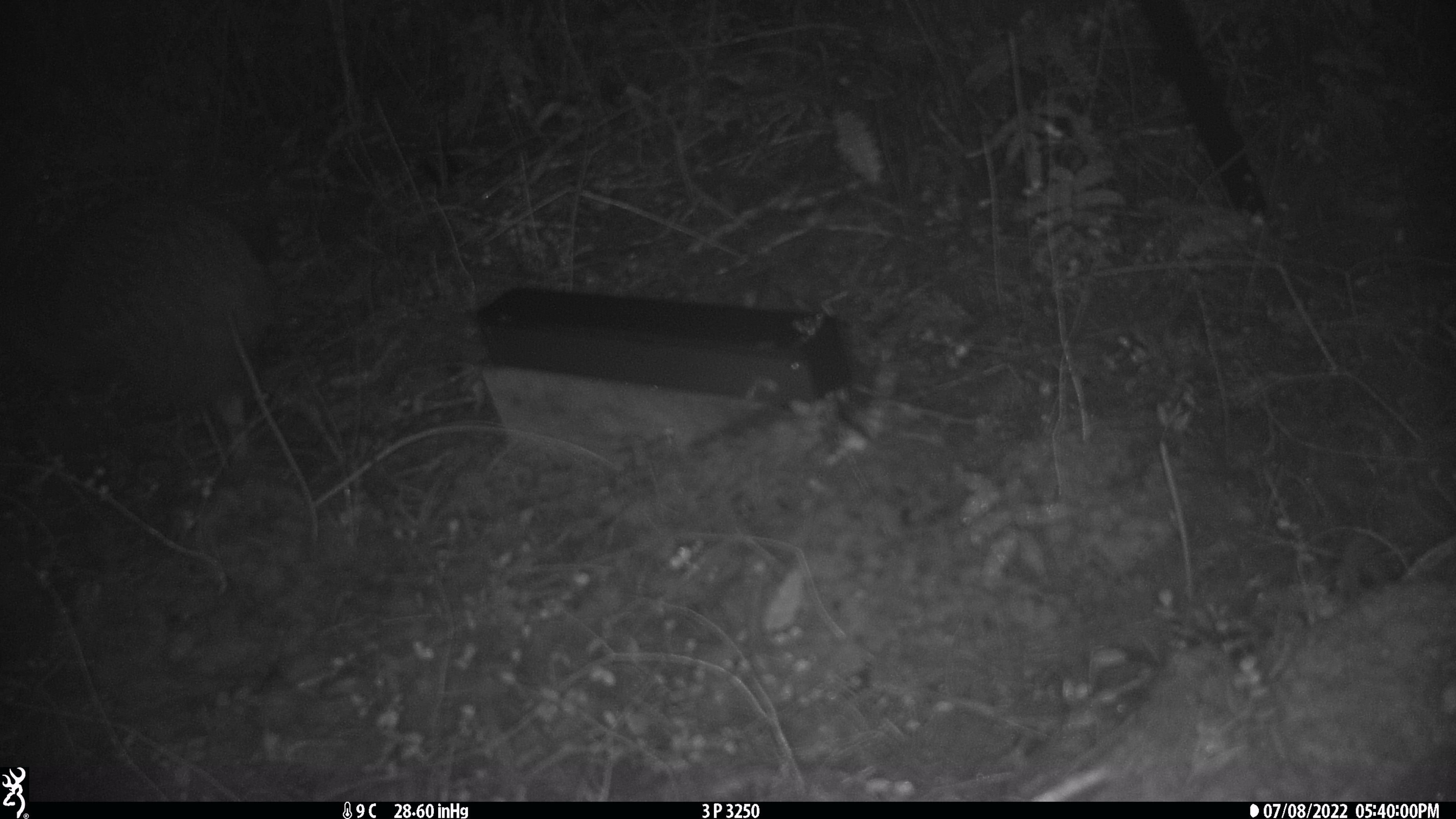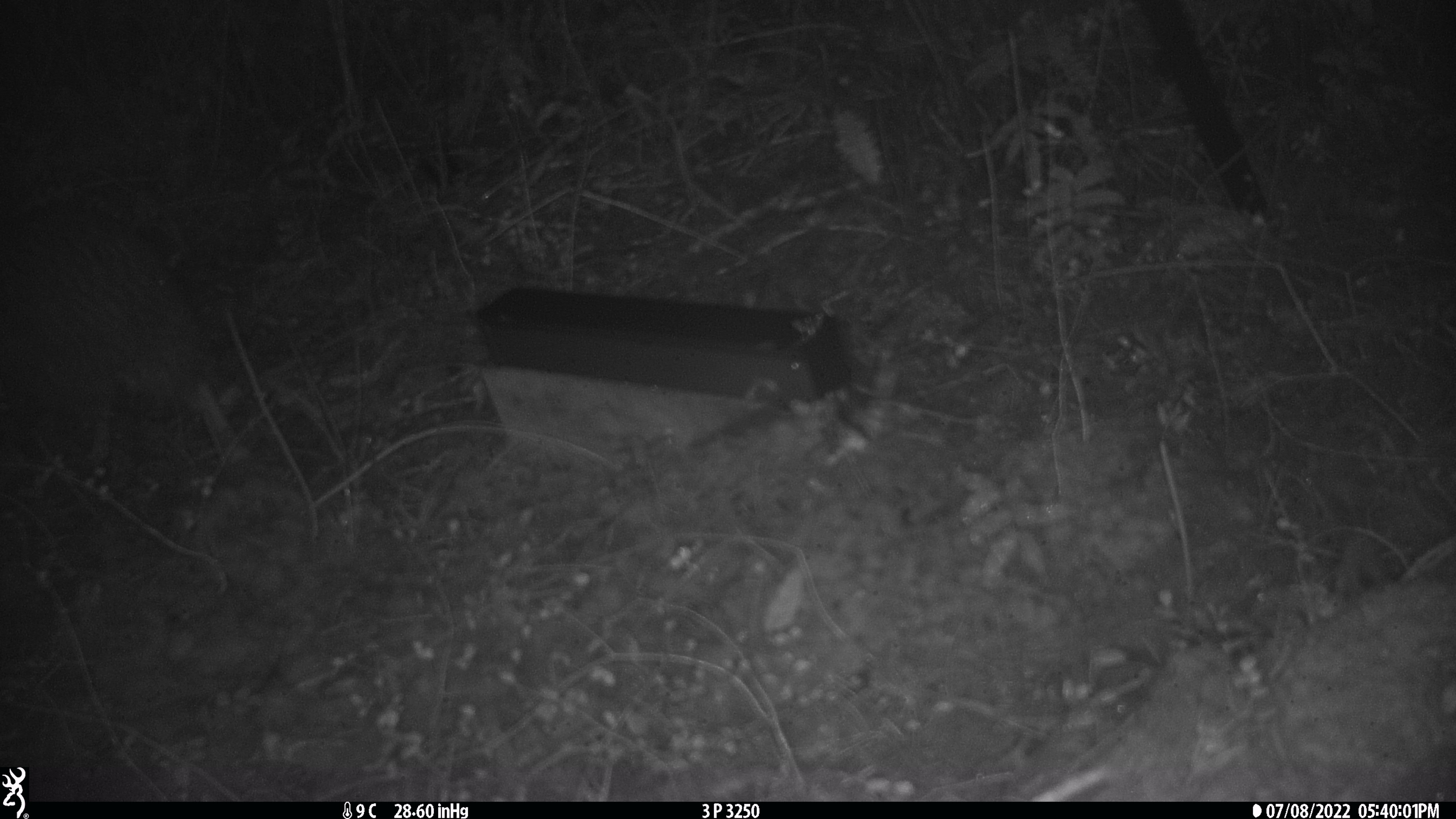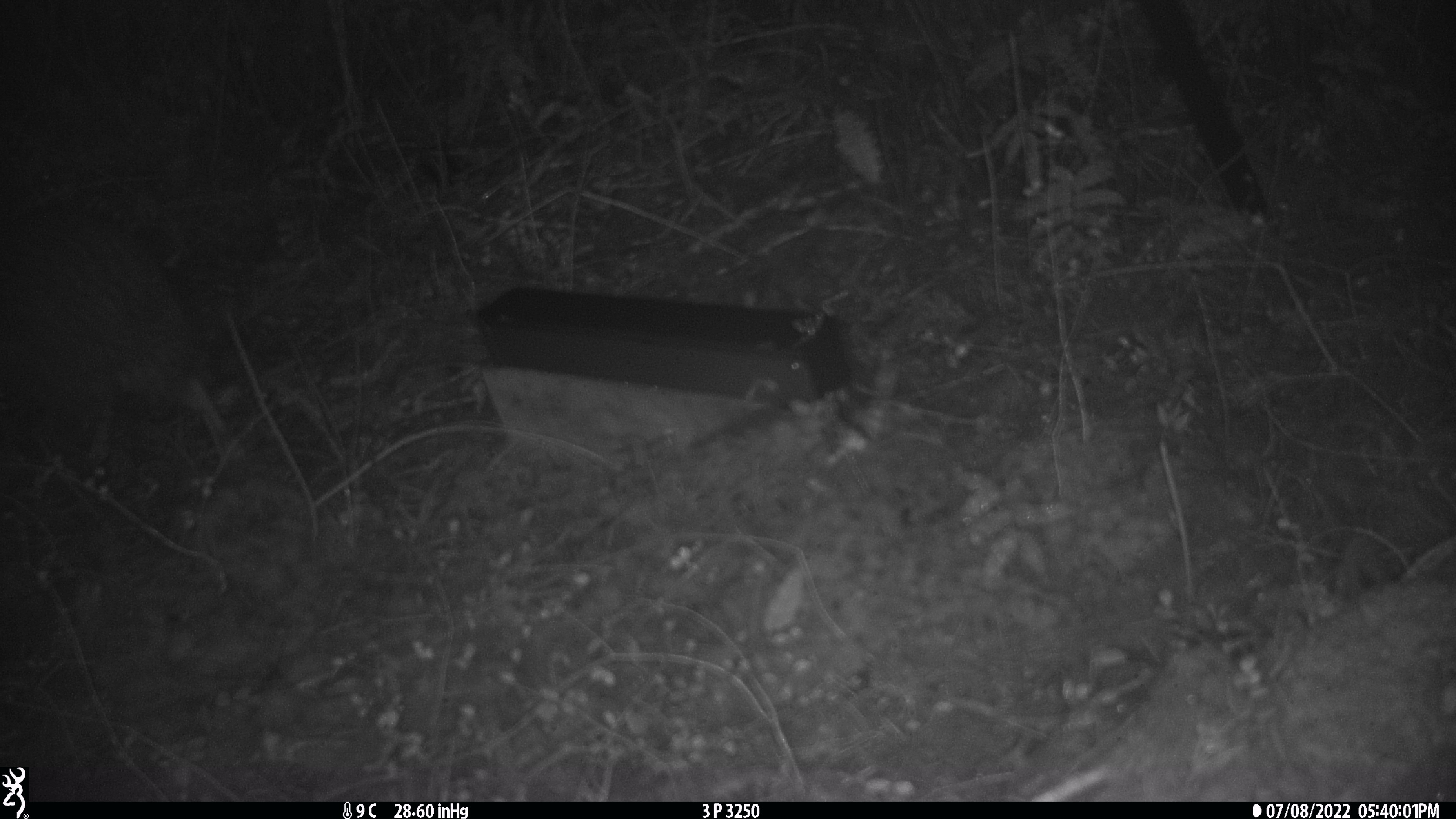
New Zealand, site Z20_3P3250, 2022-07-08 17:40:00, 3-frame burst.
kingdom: Animalia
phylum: Chordata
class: Aves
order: Apterygiformes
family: Apterygidae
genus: Apteryx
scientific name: Apteryx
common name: kiwi